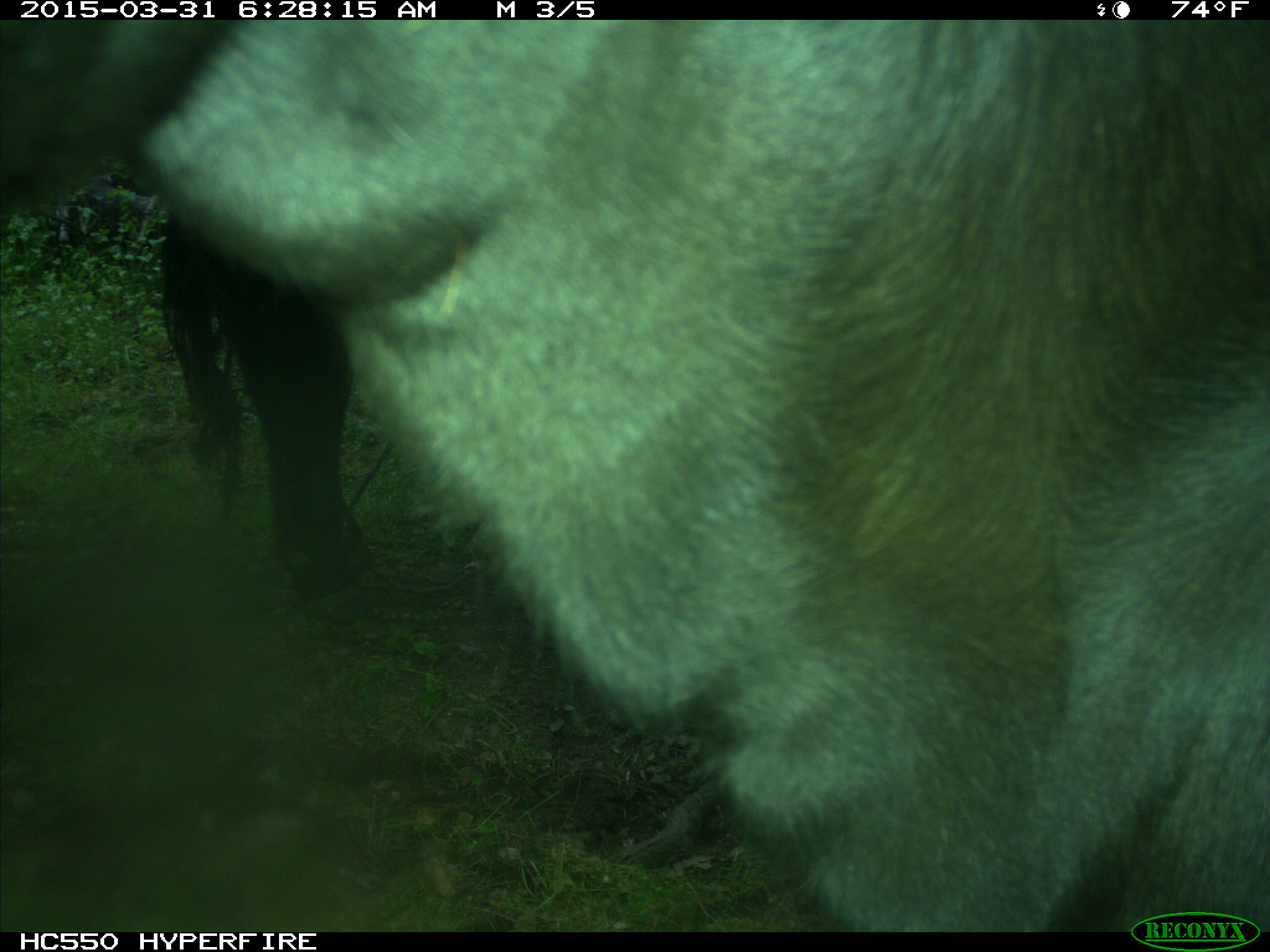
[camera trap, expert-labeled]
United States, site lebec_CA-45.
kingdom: Animalia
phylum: Chordata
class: Mammalia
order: Artiodactyla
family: Bovidae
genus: Bos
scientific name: Bos taurus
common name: domestic cow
Bos taurus (domestic cow).